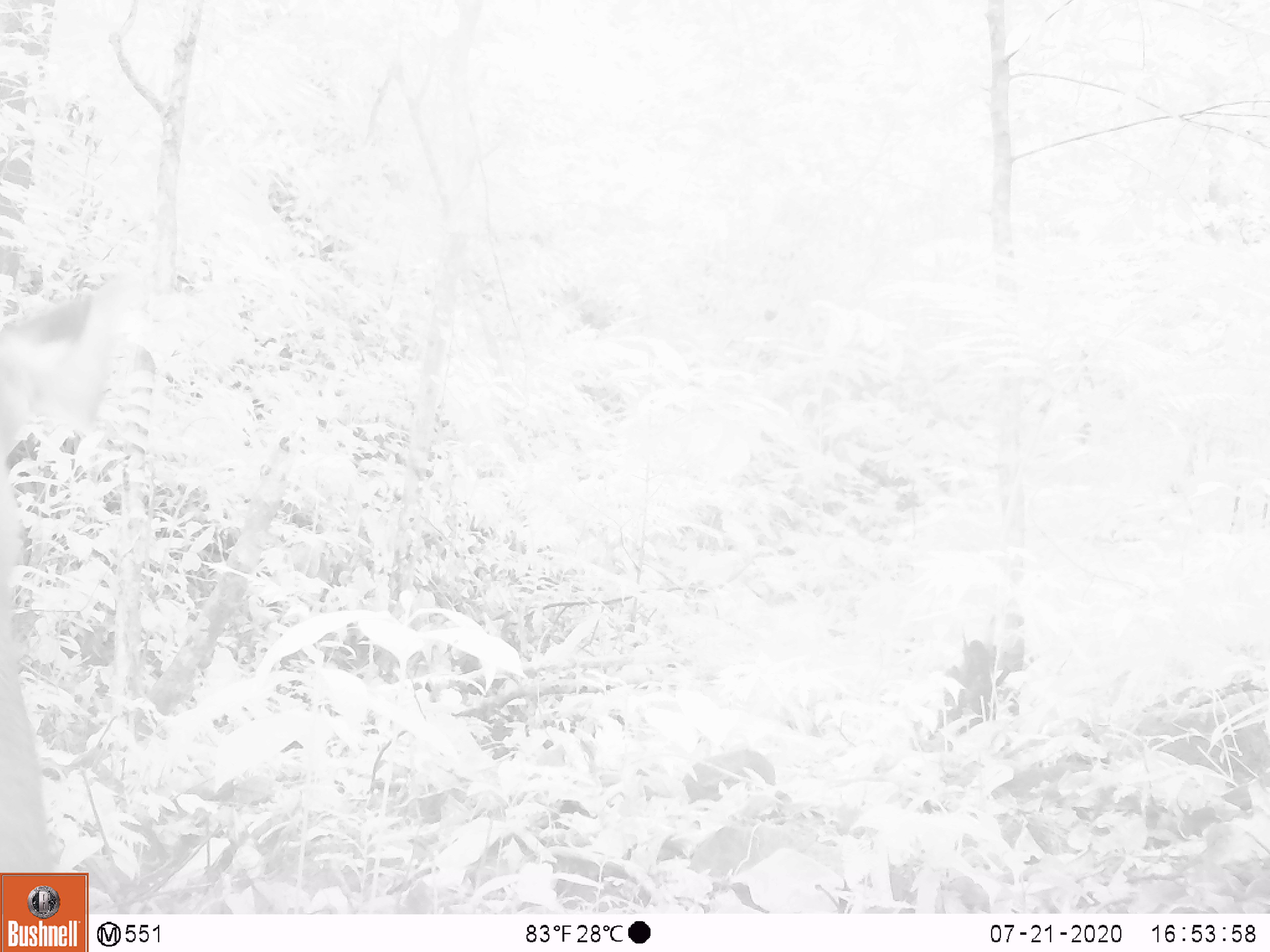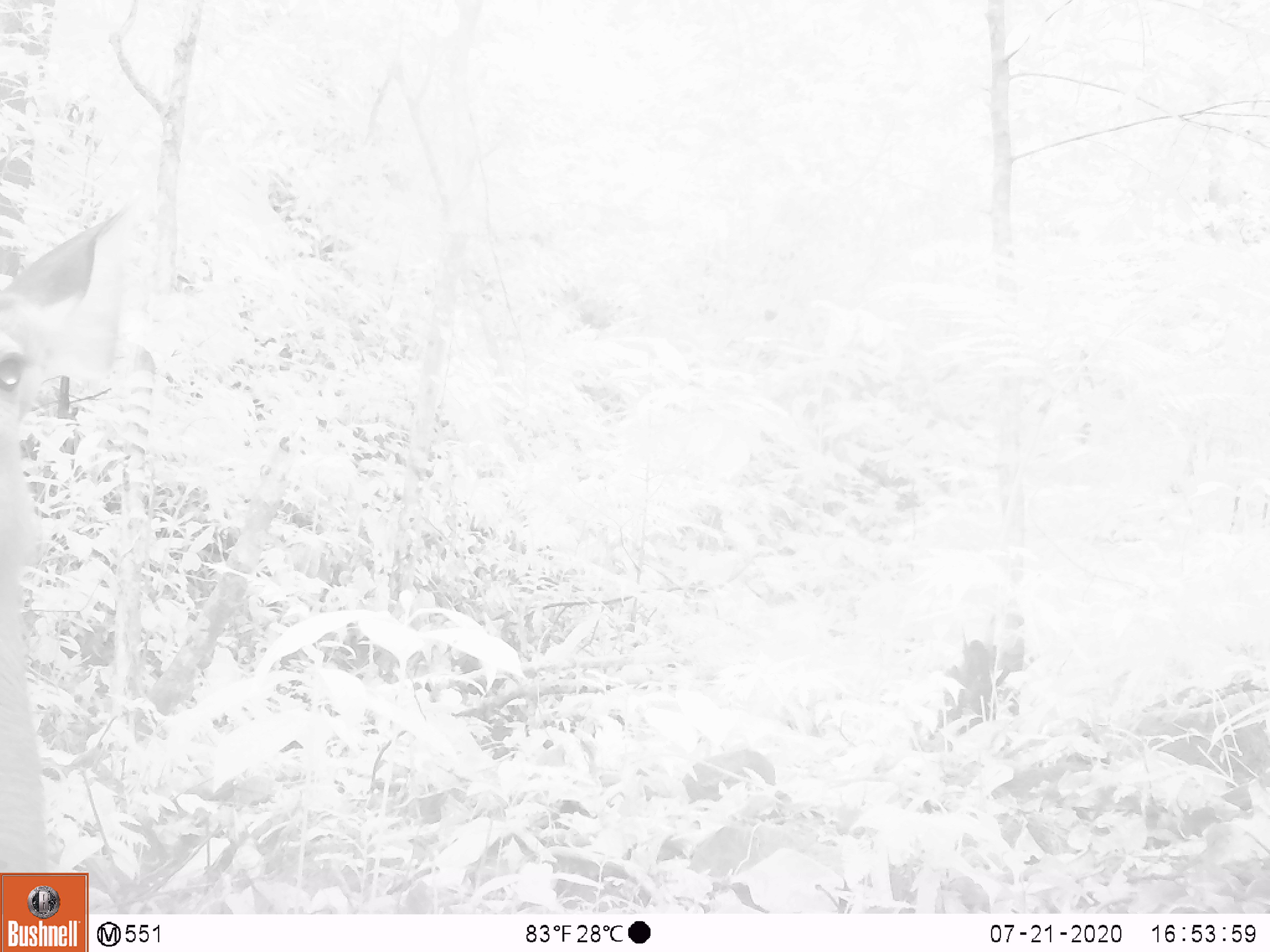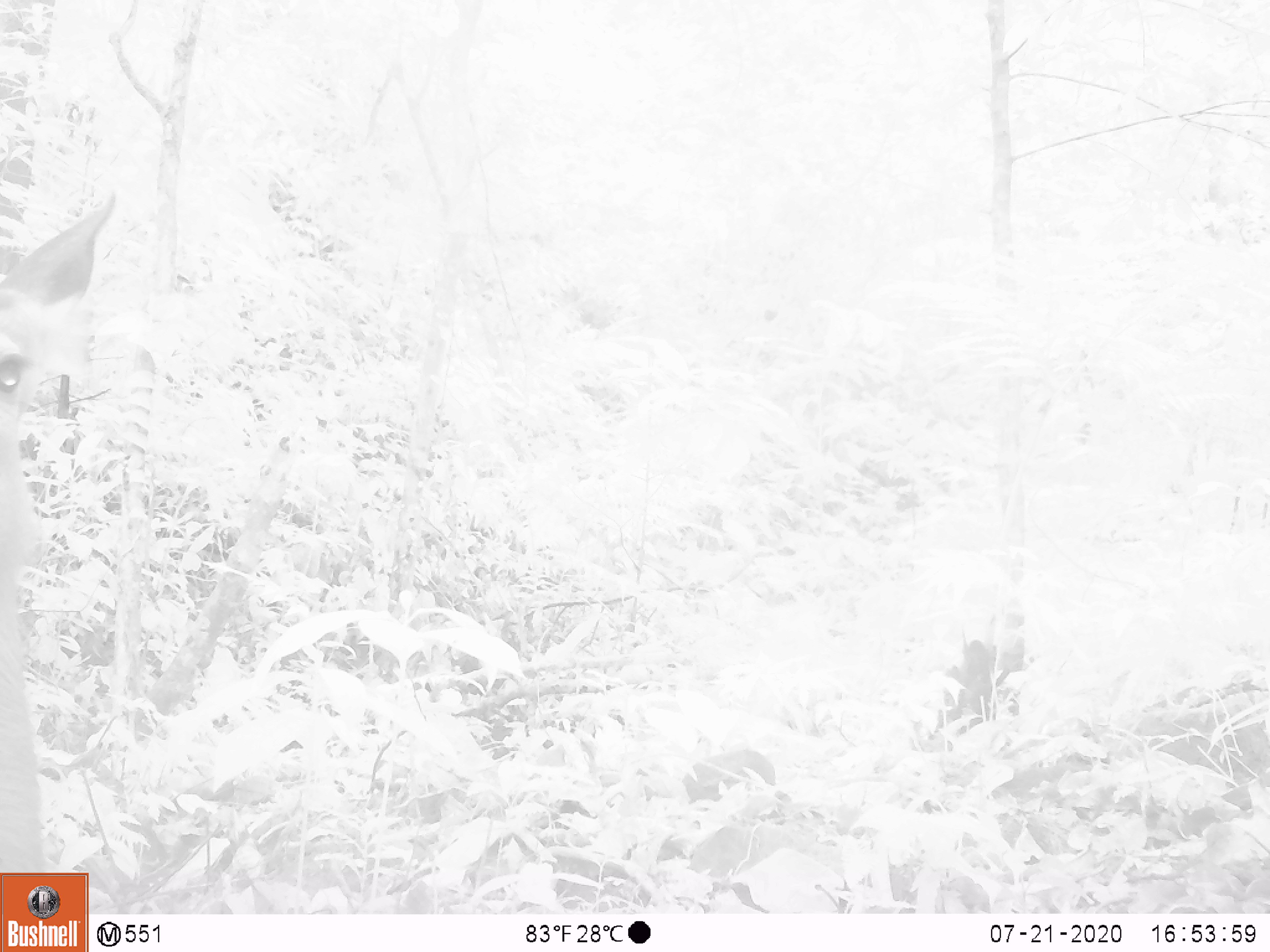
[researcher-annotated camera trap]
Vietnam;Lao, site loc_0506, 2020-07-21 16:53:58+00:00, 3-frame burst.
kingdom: Animalia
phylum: Chordata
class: Mammalia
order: Artiodactyla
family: Cervidae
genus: Rusa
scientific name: Rusa unicolor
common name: sambar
Sambar (Rusa unicolor). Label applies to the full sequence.